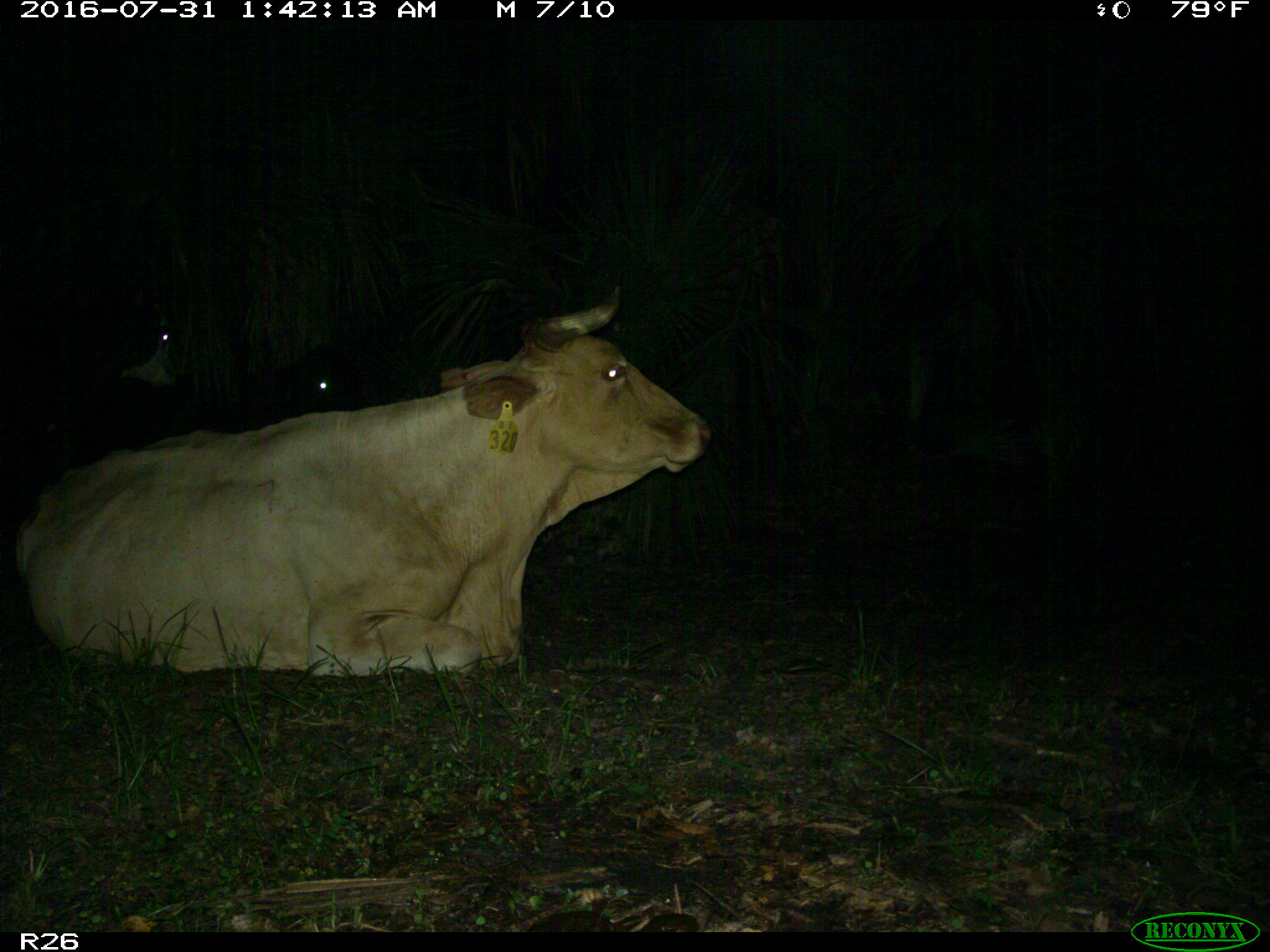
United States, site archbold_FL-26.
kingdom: Animalia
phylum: Chordata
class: Mammalia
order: Artiodactyla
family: Bovidae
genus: Bos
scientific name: Bos taurus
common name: domestic cow